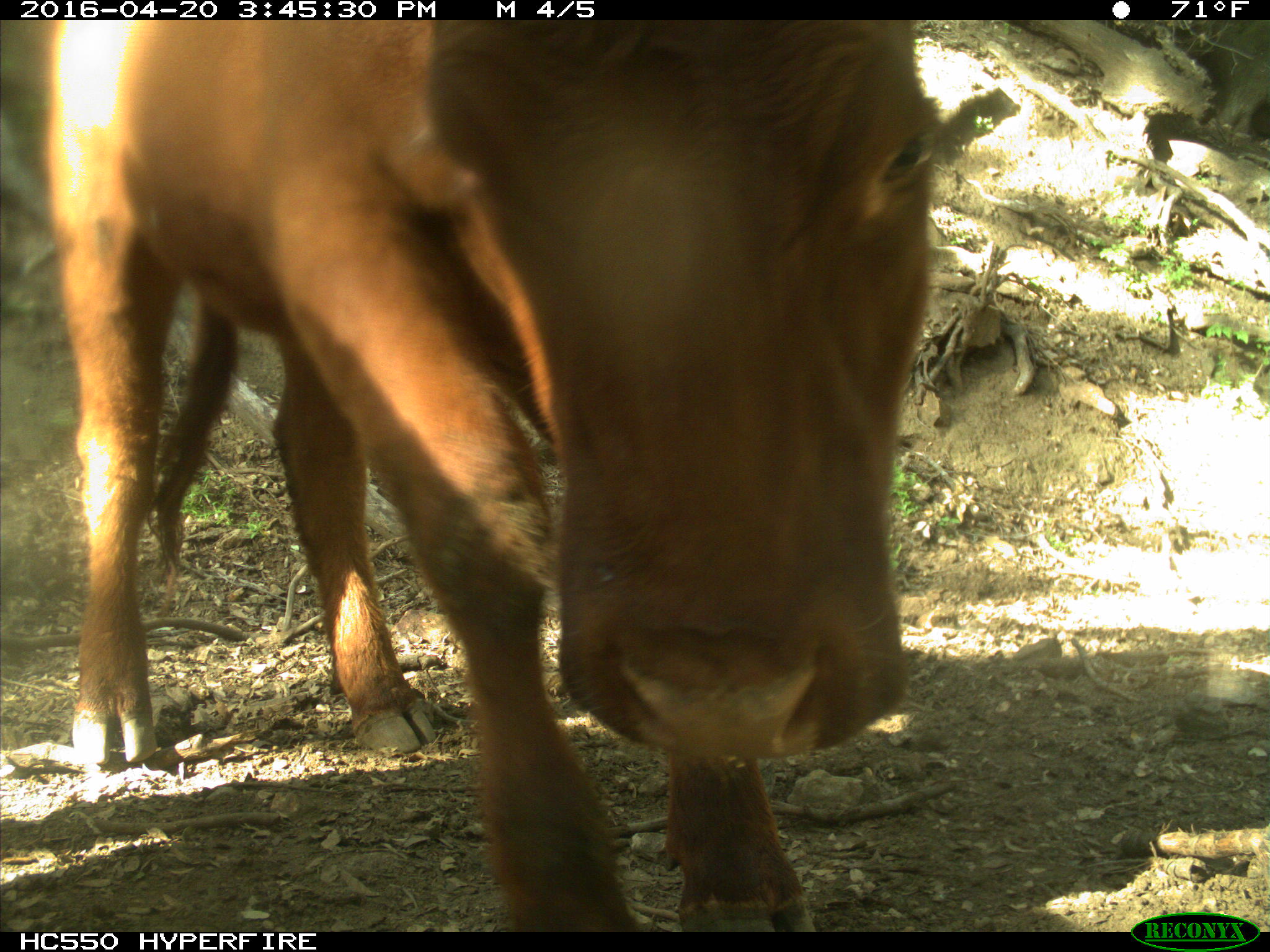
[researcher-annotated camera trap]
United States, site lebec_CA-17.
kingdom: Animalia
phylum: Chordata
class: Mammalia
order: Artiodactyla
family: Bovidae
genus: Bos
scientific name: Bos taurus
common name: domestic cow